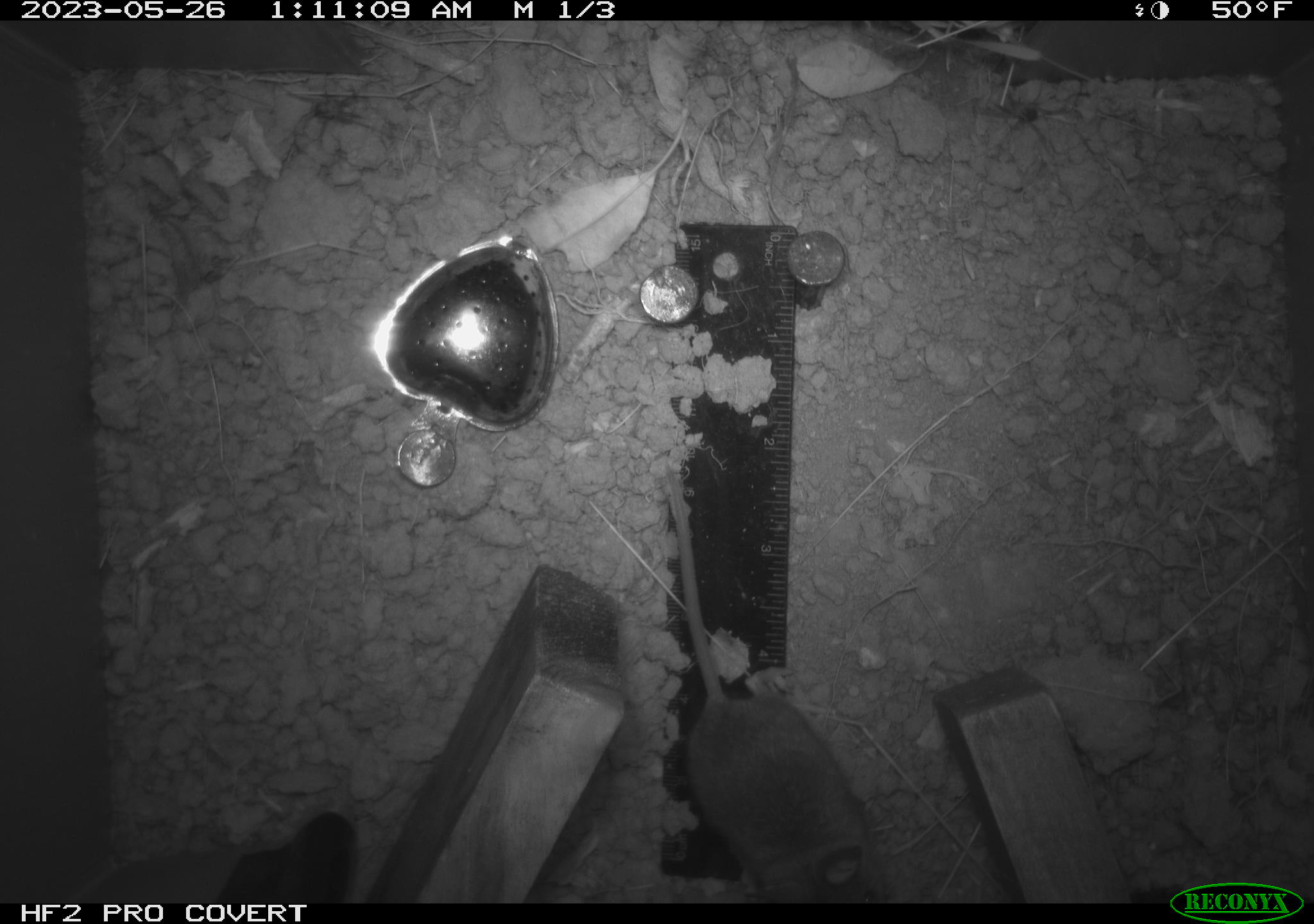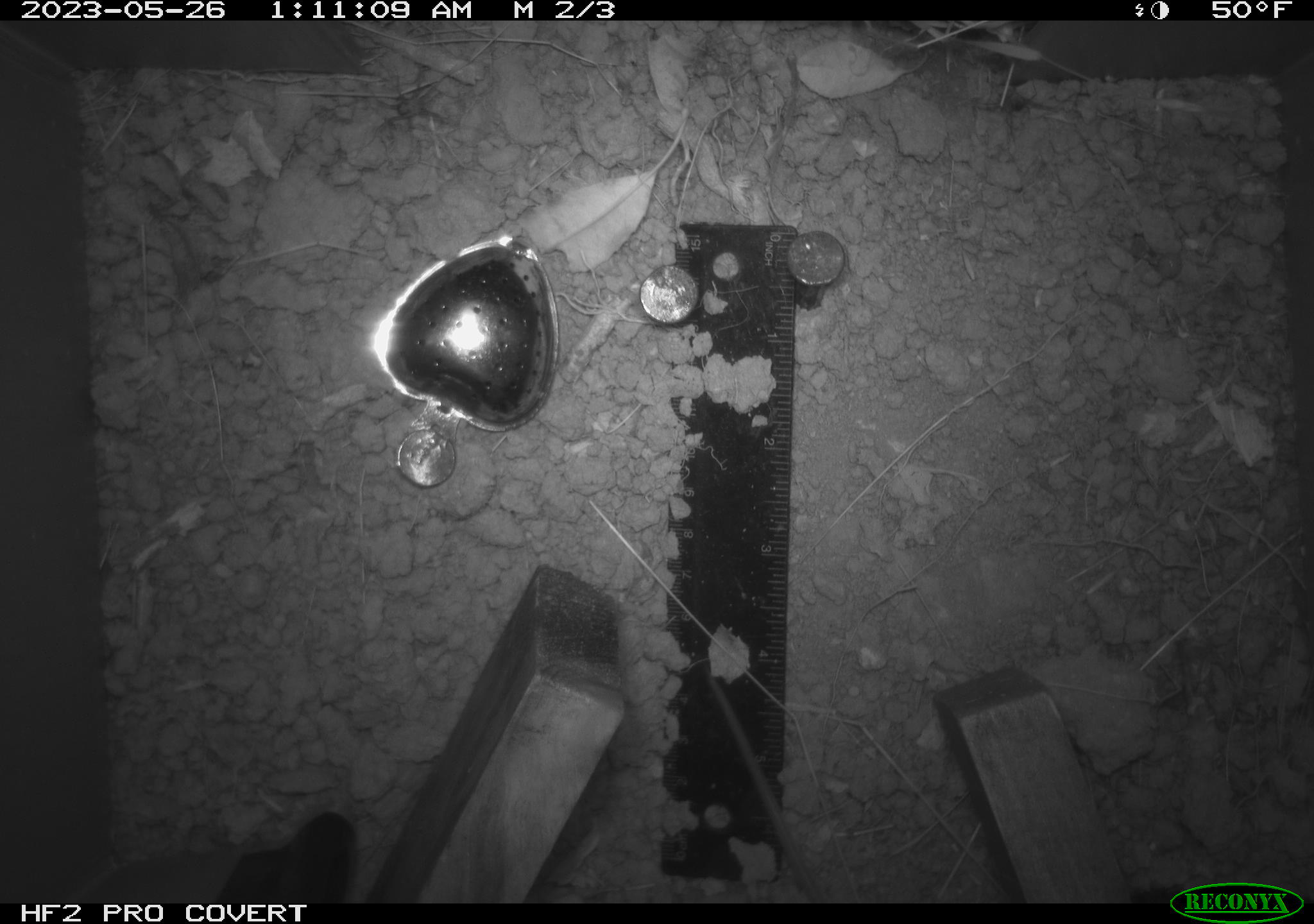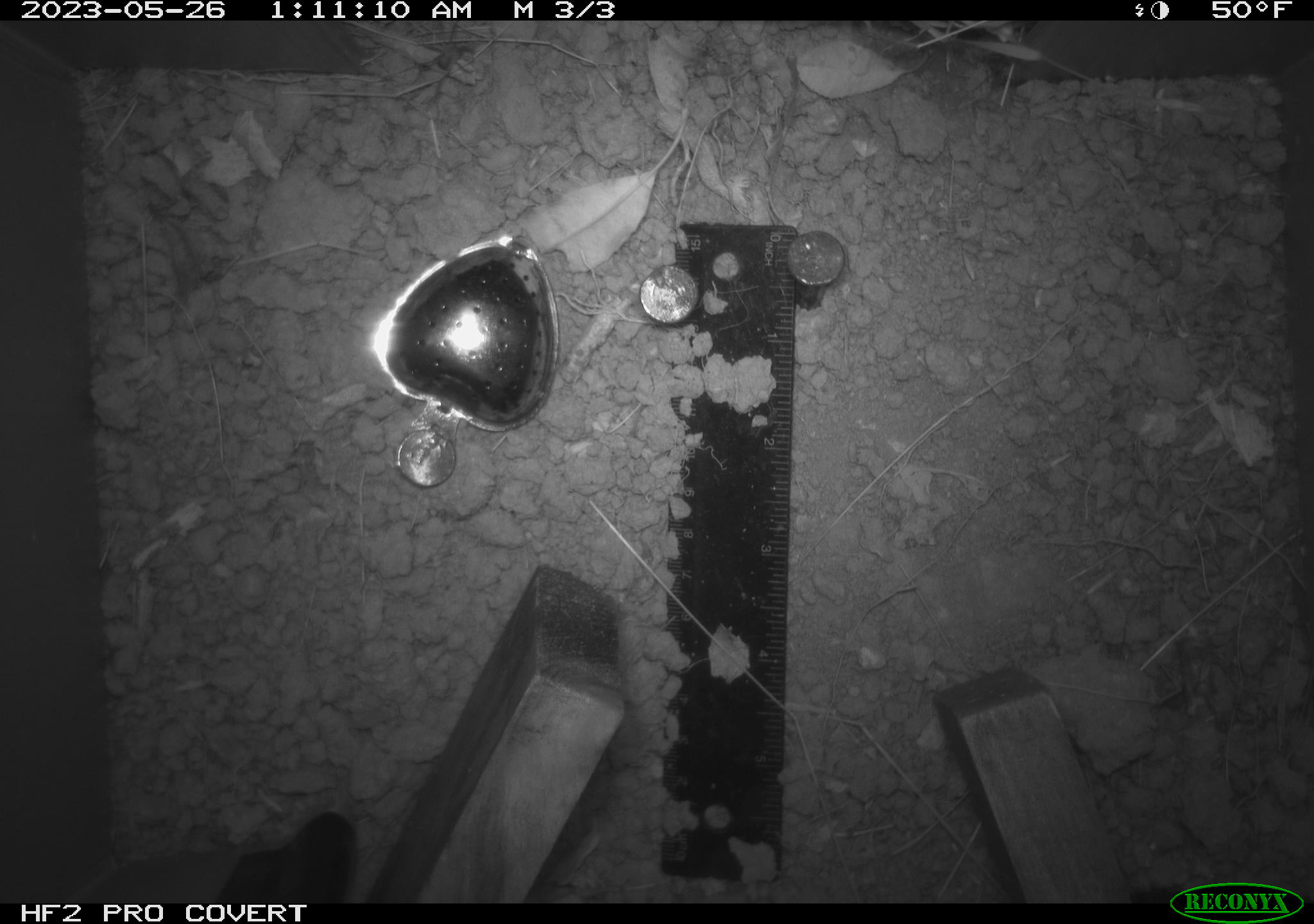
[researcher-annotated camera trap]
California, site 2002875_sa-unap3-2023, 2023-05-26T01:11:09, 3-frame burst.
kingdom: Animalia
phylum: Chordata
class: Mammalia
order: Rodentia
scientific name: Rodentia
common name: mouse species